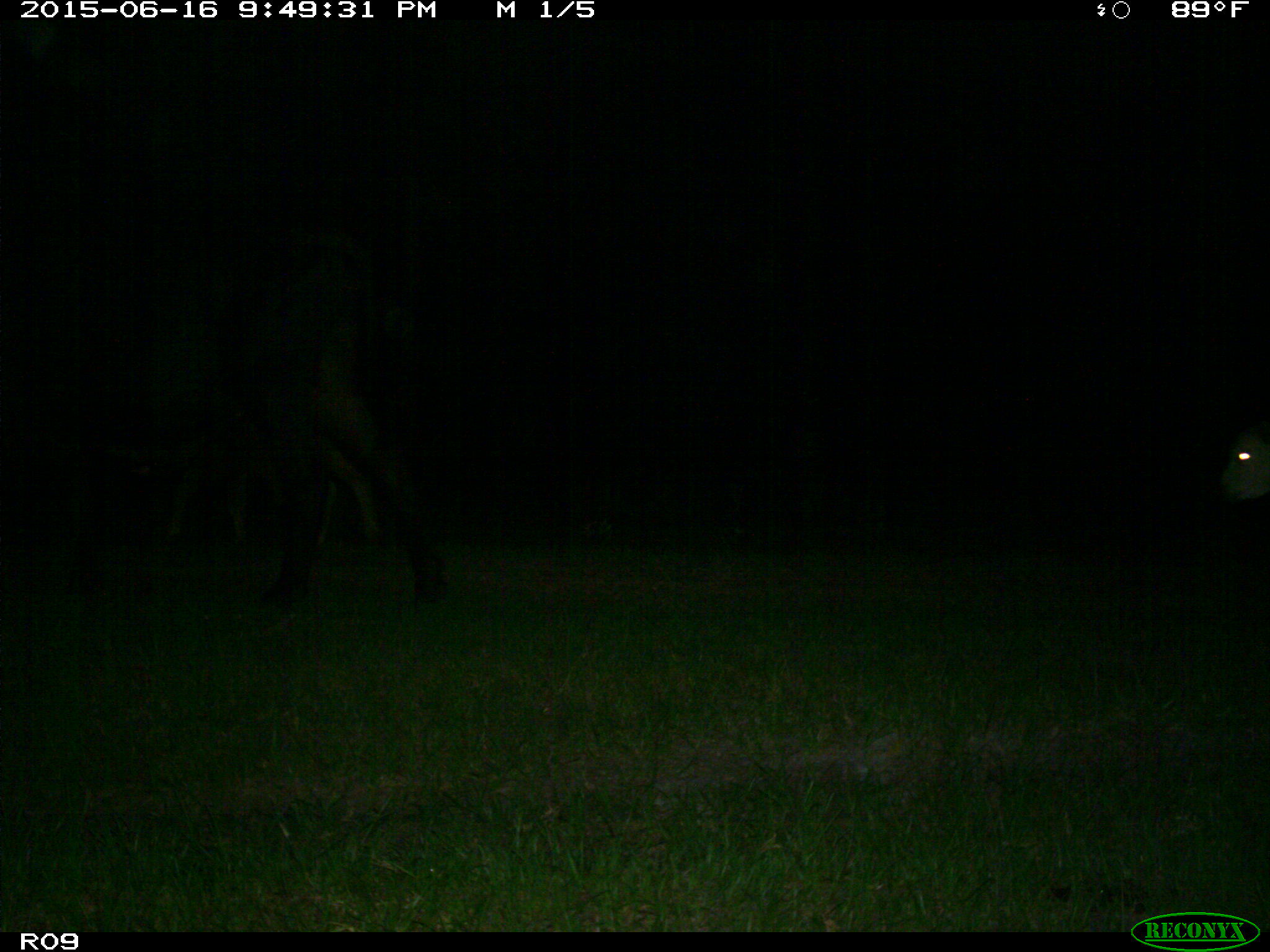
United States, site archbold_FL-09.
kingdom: Animalia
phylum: Chordata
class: Mammalia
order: Artiodactyla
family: Bovidae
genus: Bos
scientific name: Bos taurus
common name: domestic cow